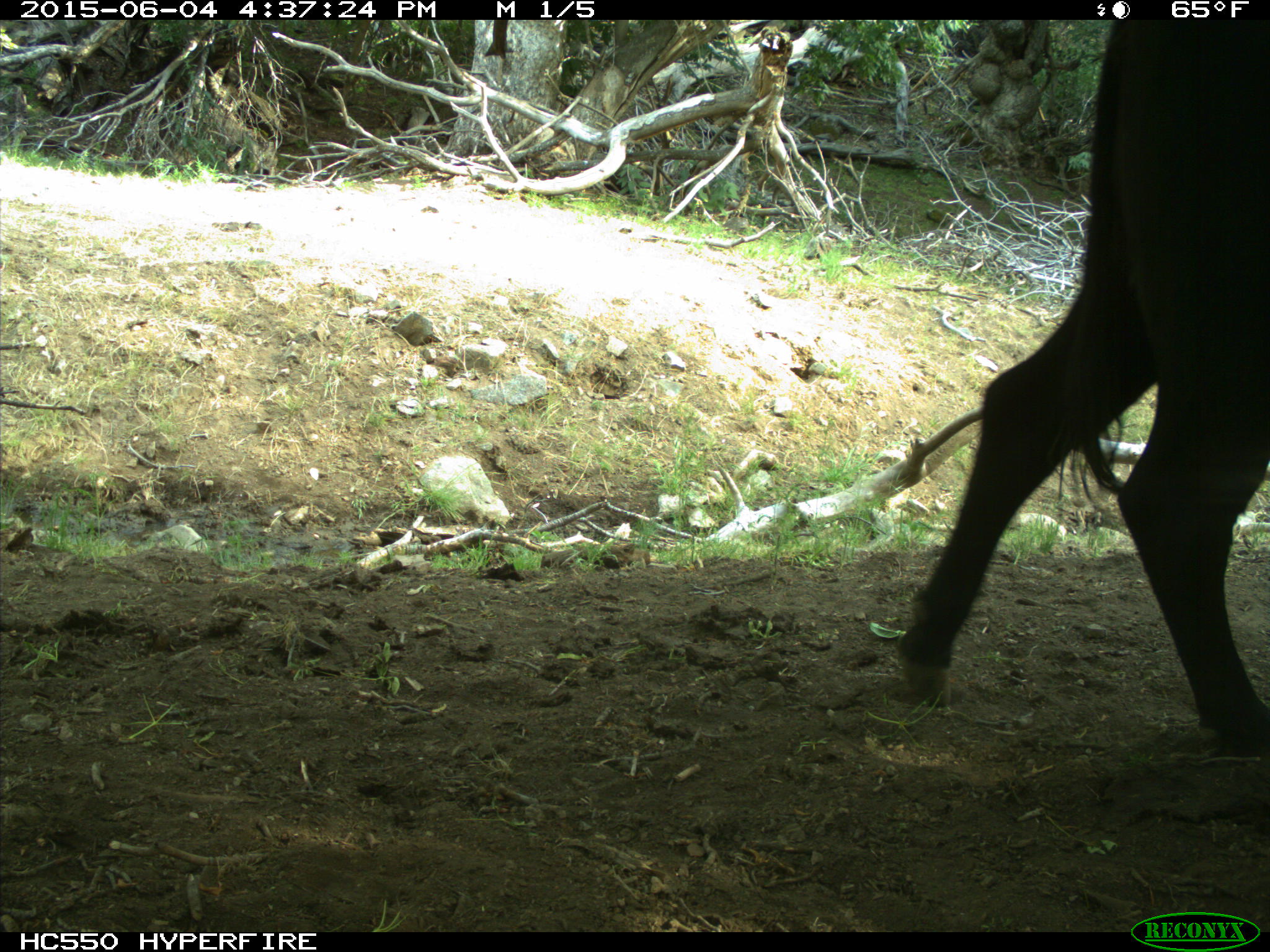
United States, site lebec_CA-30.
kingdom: Animalia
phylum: Chordata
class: Mammalia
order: Artiodactyla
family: Bovidae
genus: Bos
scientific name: Bos taurus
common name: domestic cow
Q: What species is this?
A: Bos taurus (domestic cow).